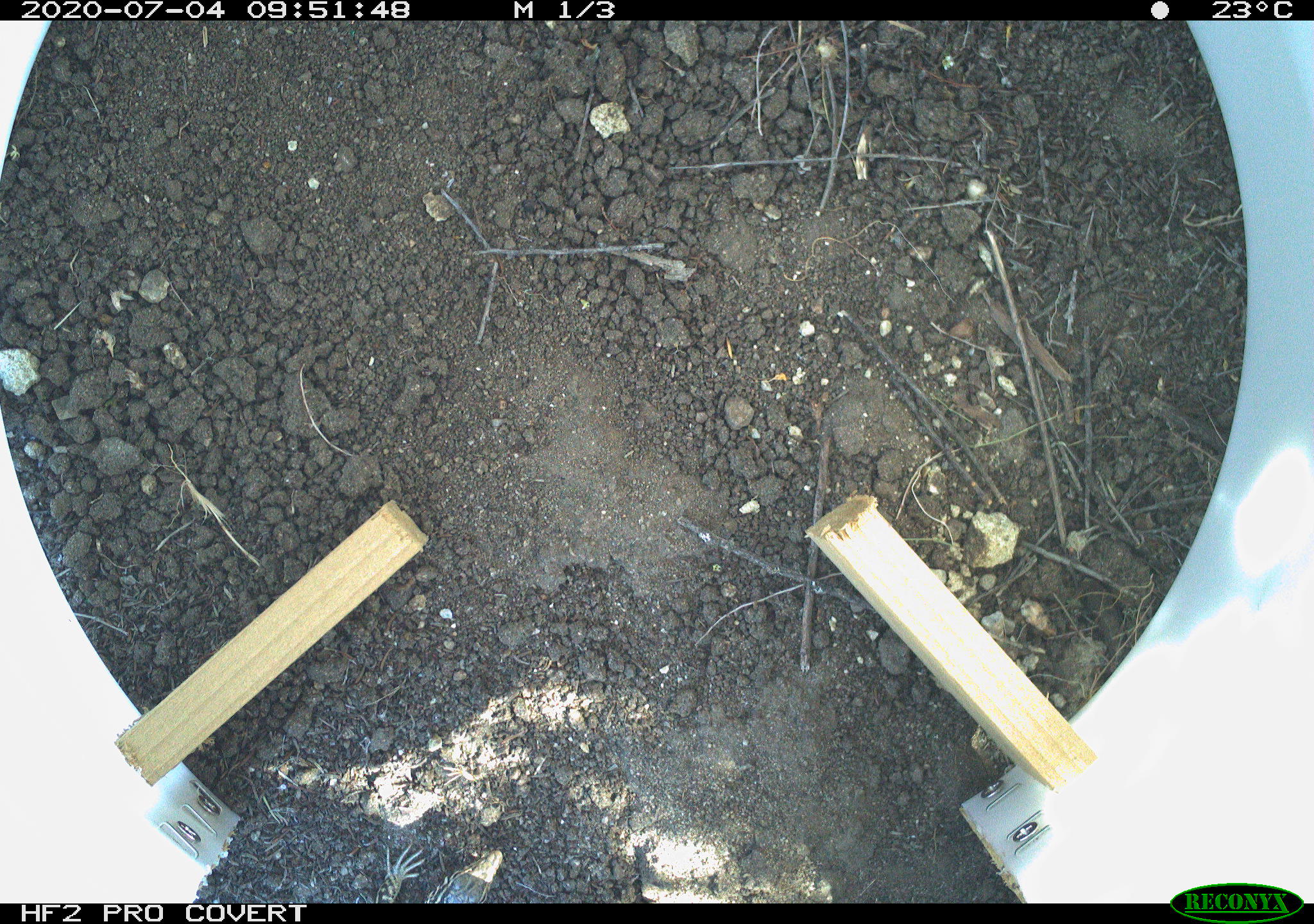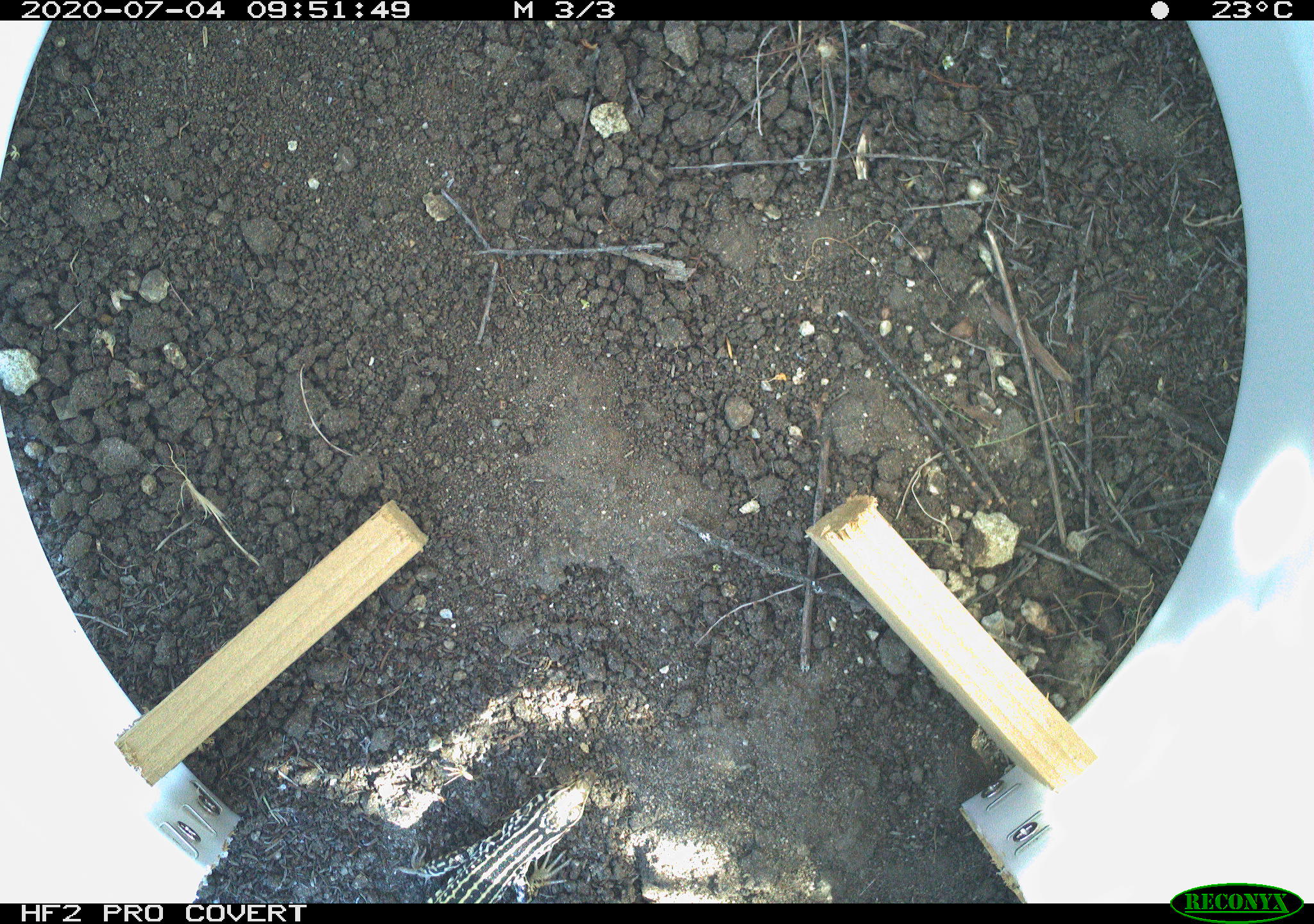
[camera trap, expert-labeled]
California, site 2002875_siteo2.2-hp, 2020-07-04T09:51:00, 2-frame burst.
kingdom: Animalia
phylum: Chordata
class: Reptilia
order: Squamata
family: Teiidae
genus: Aspidoscelis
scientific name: Aspidoscelis tigris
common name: western whiptail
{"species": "western whiptail (Aspidoscelis tigris)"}